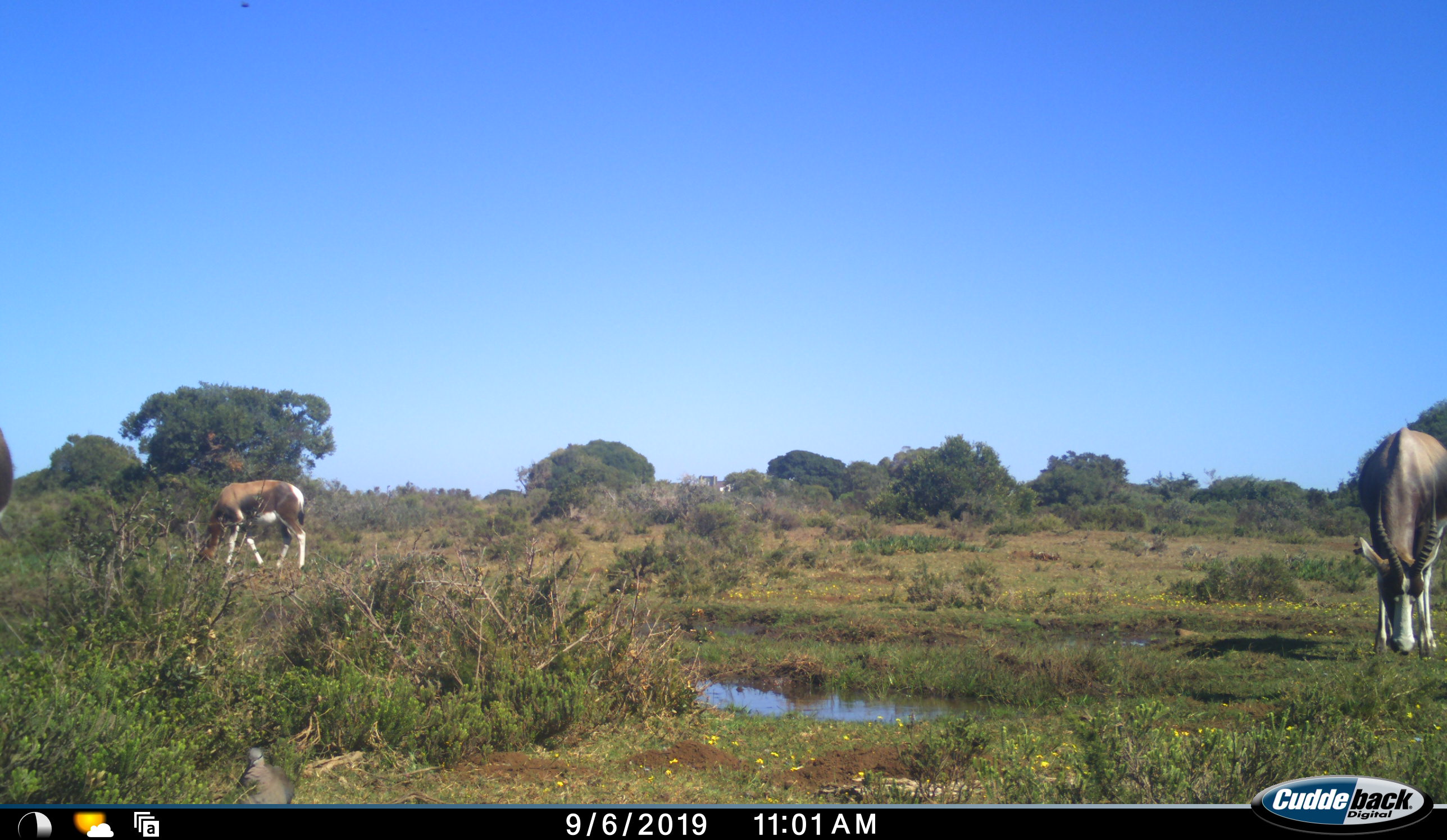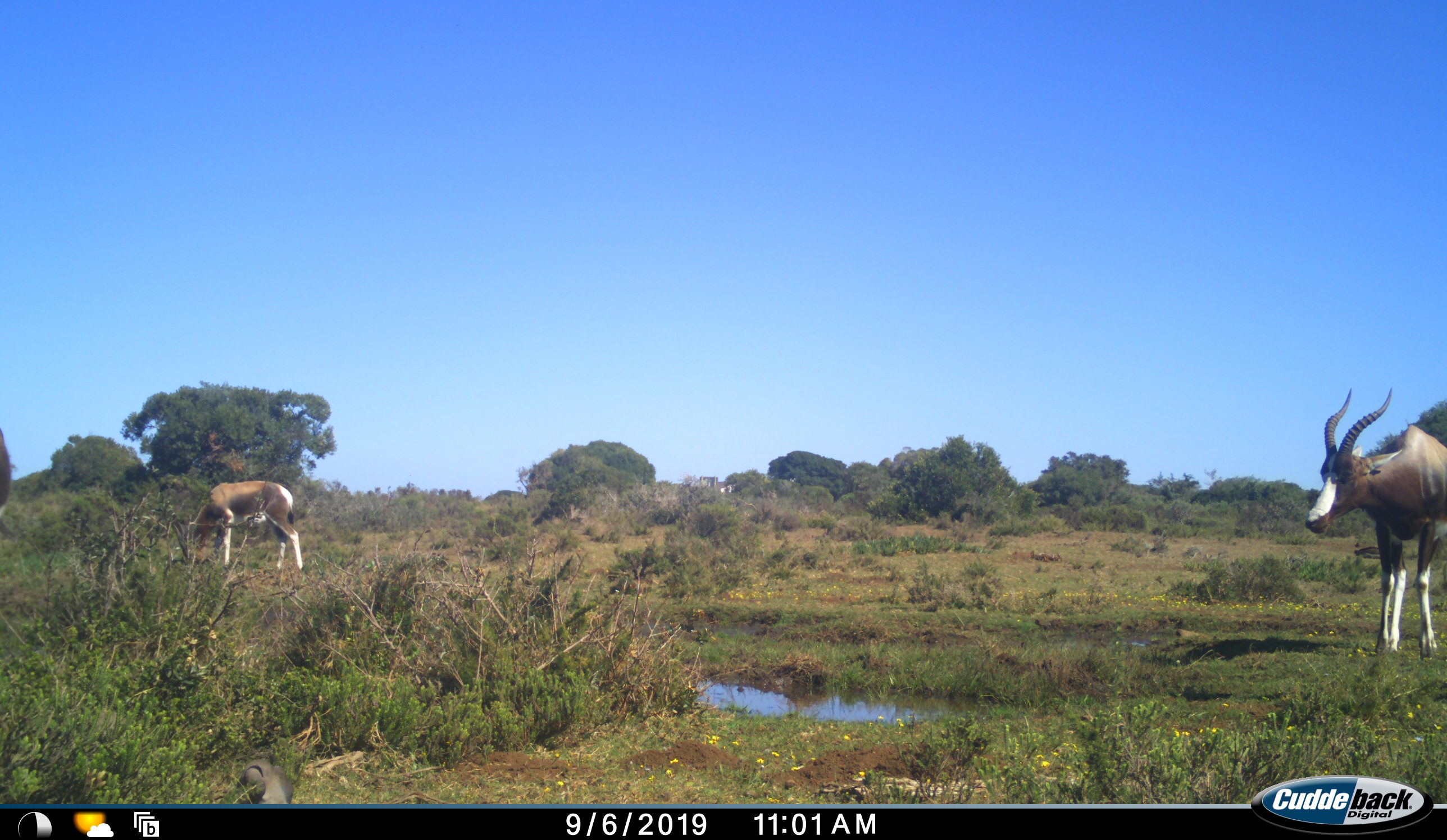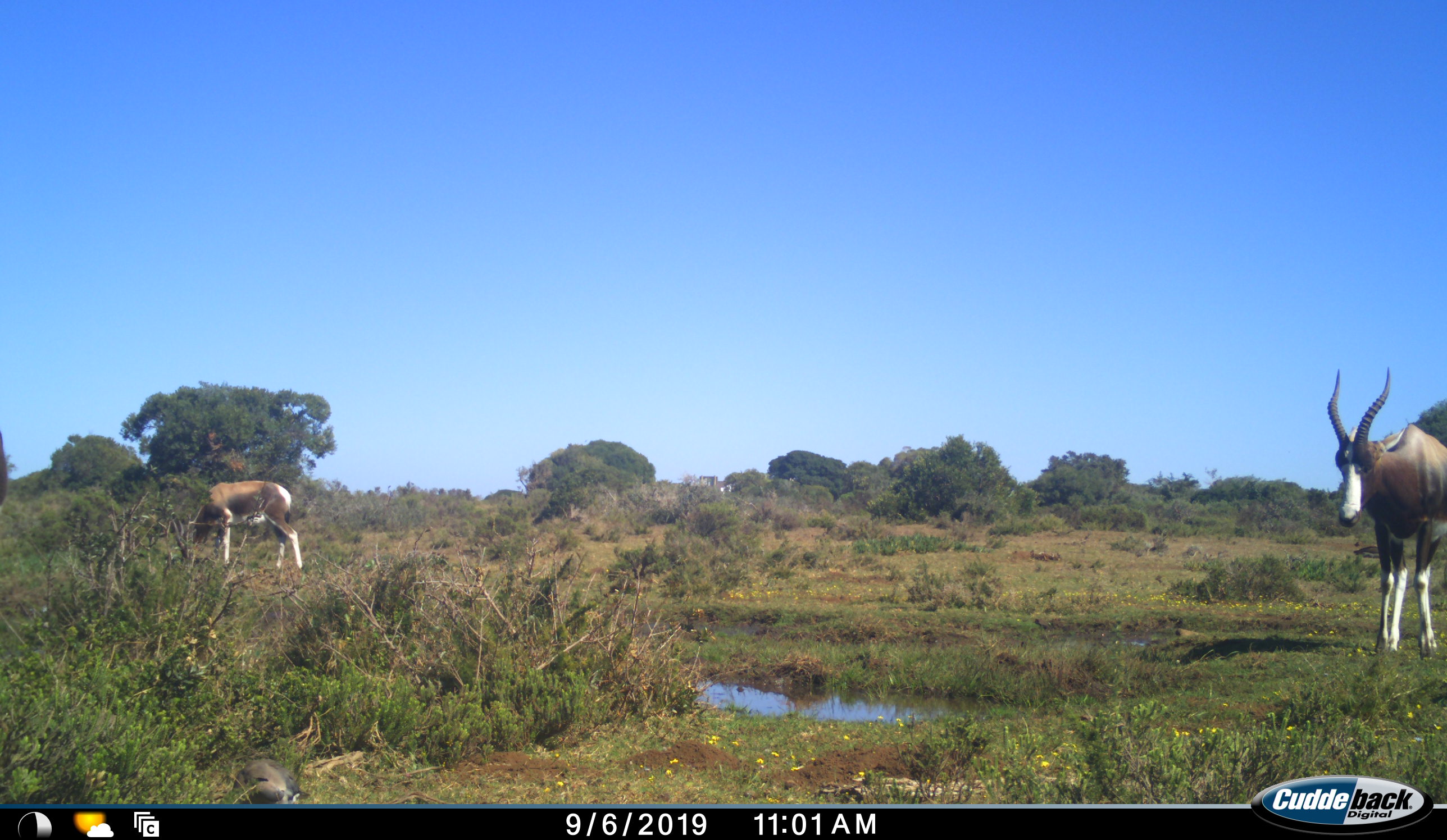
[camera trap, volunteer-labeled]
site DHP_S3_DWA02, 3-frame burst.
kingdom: Animalia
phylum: Chordata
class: Mammalia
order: Artiodactyla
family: Bovidae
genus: Damaliscus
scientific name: Damaliscus pygargus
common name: bontebok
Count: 3.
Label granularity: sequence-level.